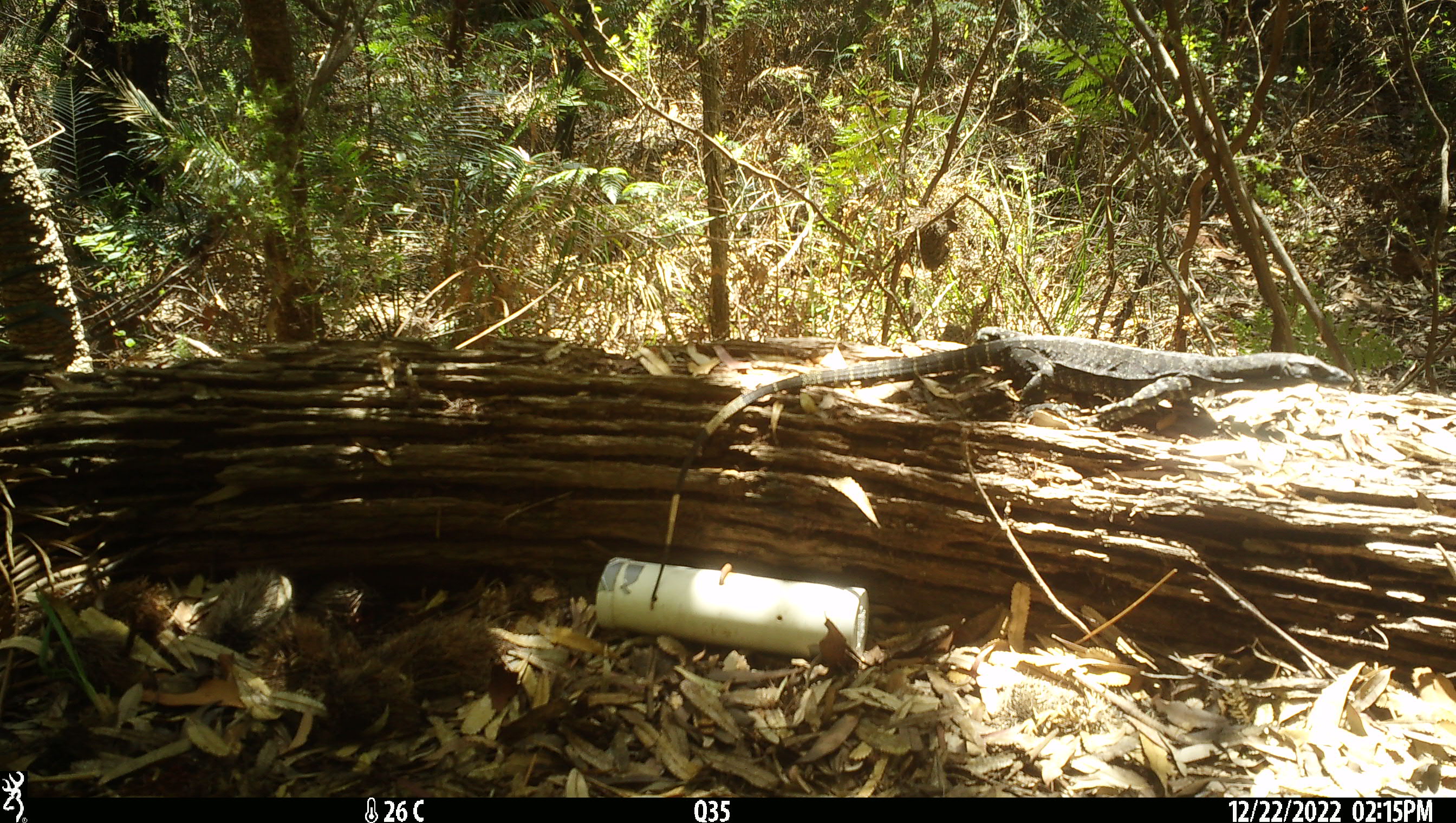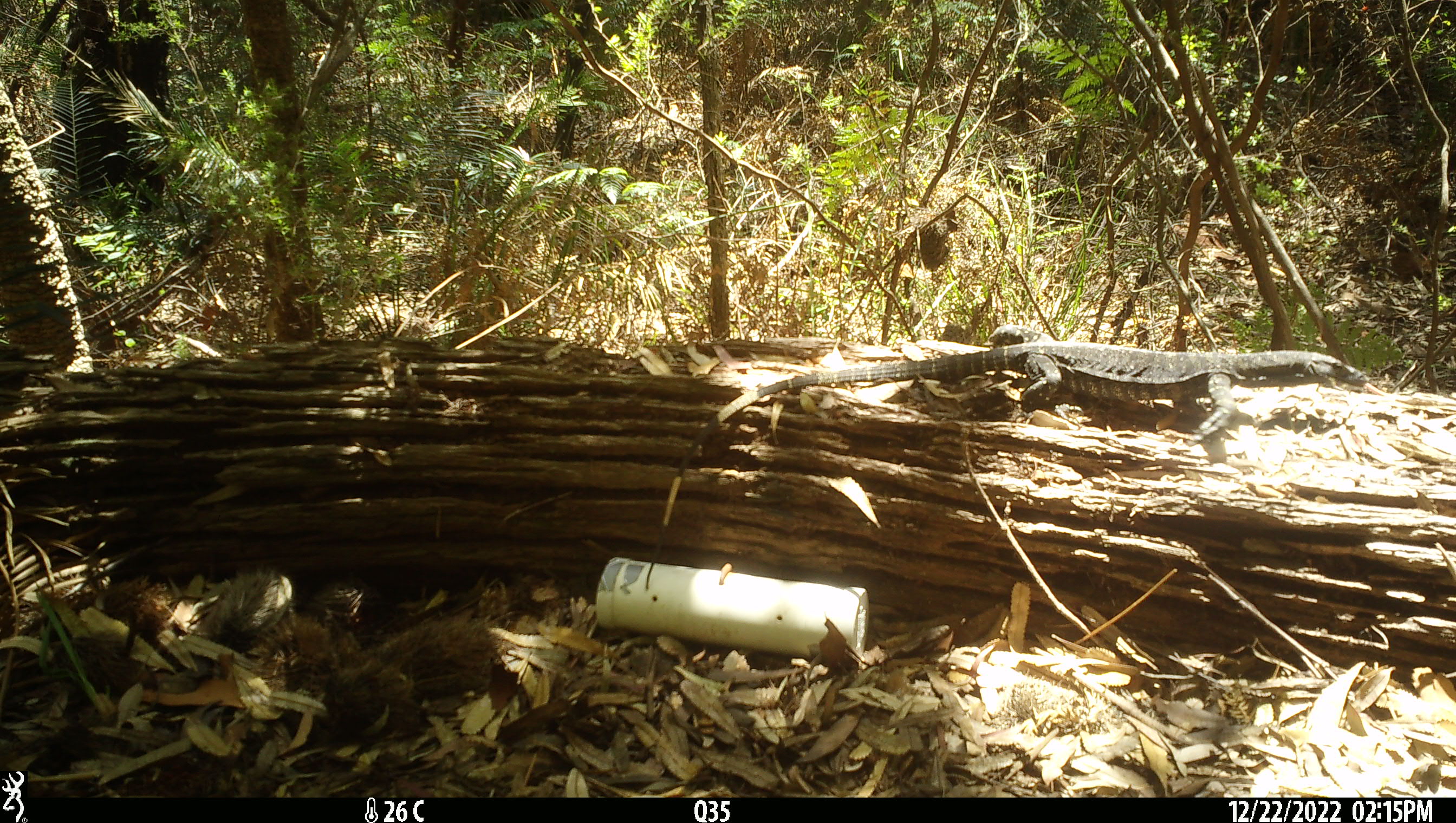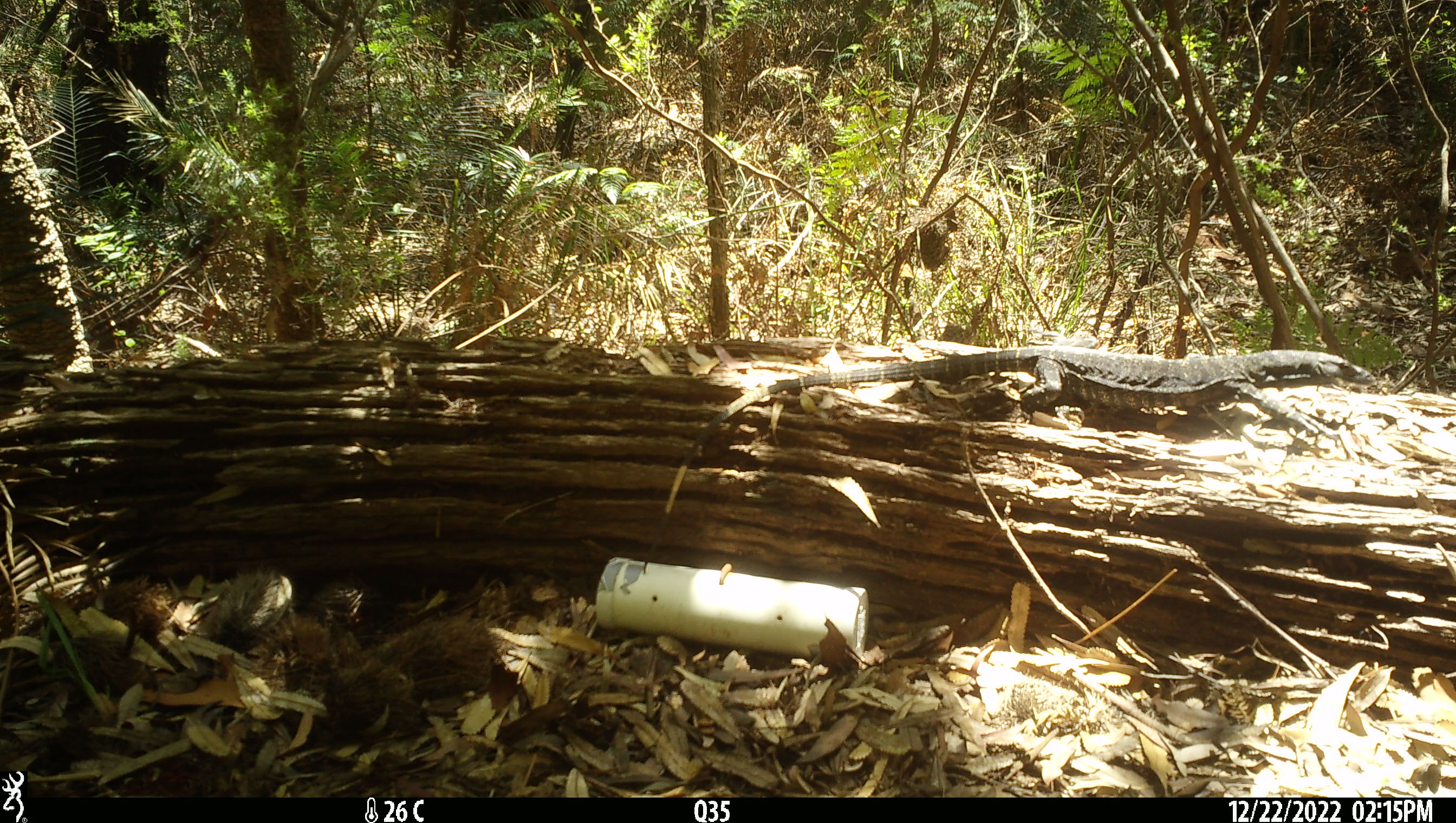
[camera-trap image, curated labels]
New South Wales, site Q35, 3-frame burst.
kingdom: Animalia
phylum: Chordata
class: Reptilia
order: Squamata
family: Varanidae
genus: Varanus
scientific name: Varanus varius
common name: lace monitor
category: goanna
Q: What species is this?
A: Goanna (lace monitor) (Varanus varius).